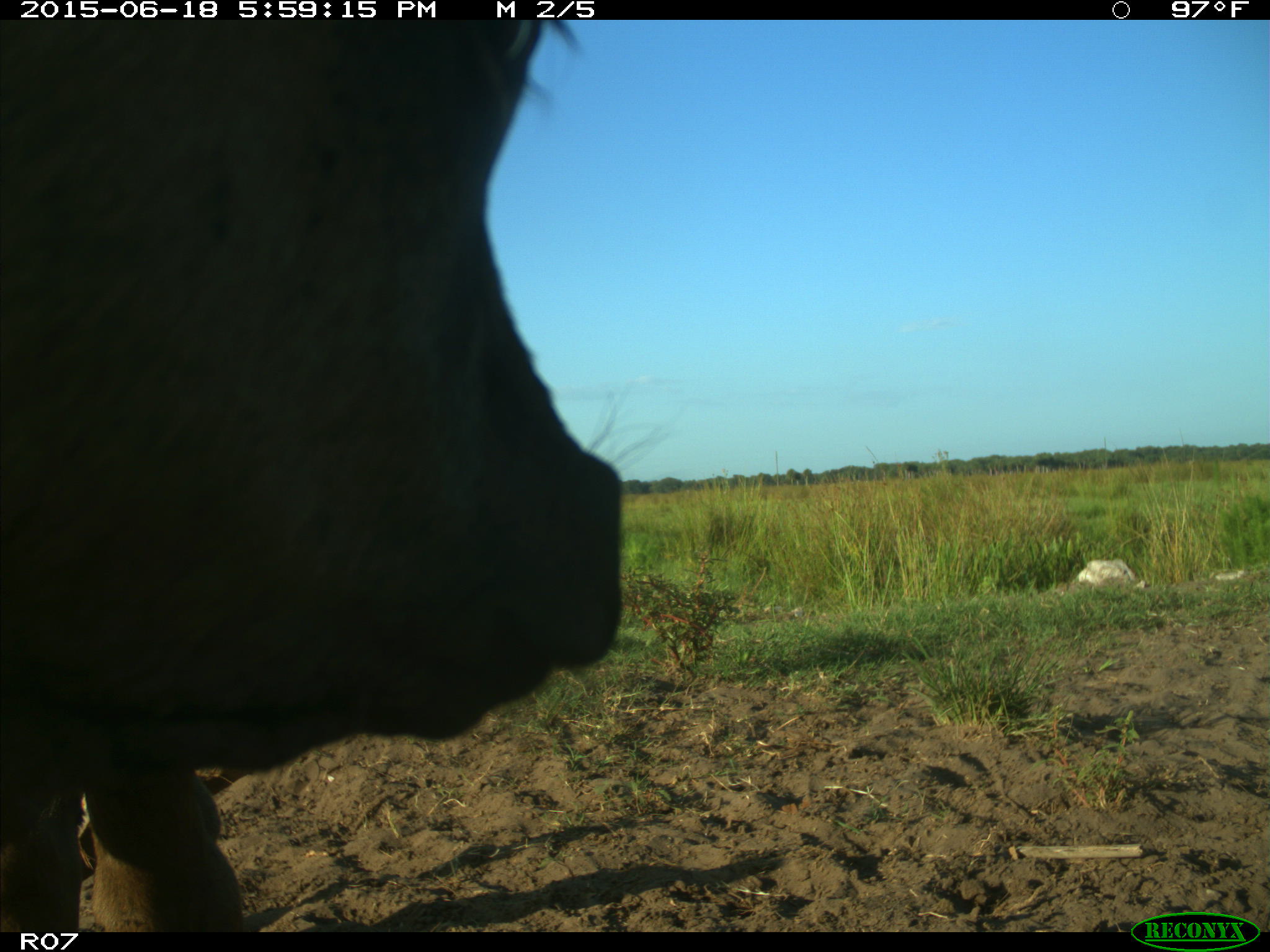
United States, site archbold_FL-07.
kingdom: Animalia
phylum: Chordata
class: Mammalia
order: Artiodactyla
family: Bovidae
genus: Bos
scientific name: Bos taurus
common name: domestic cow